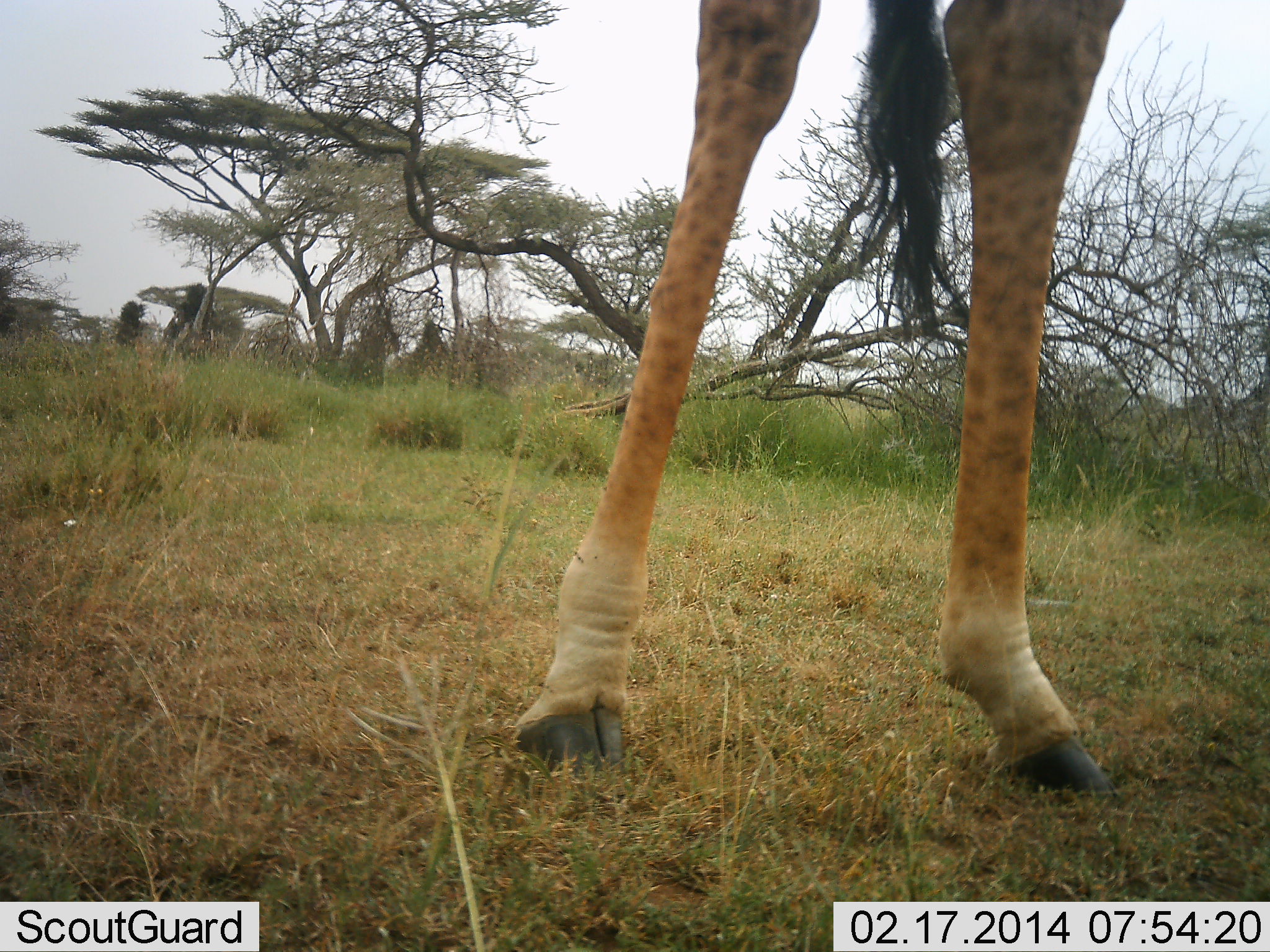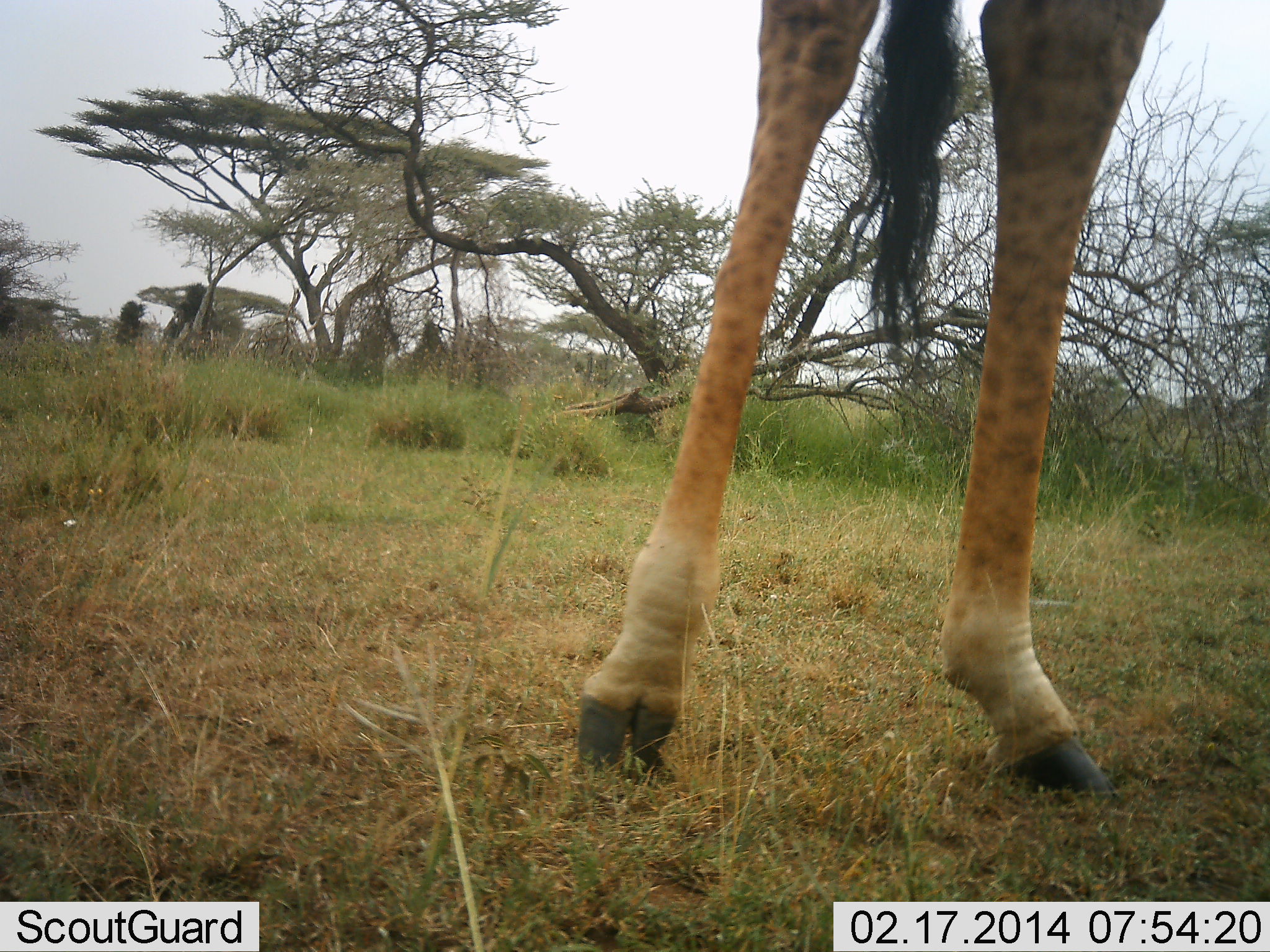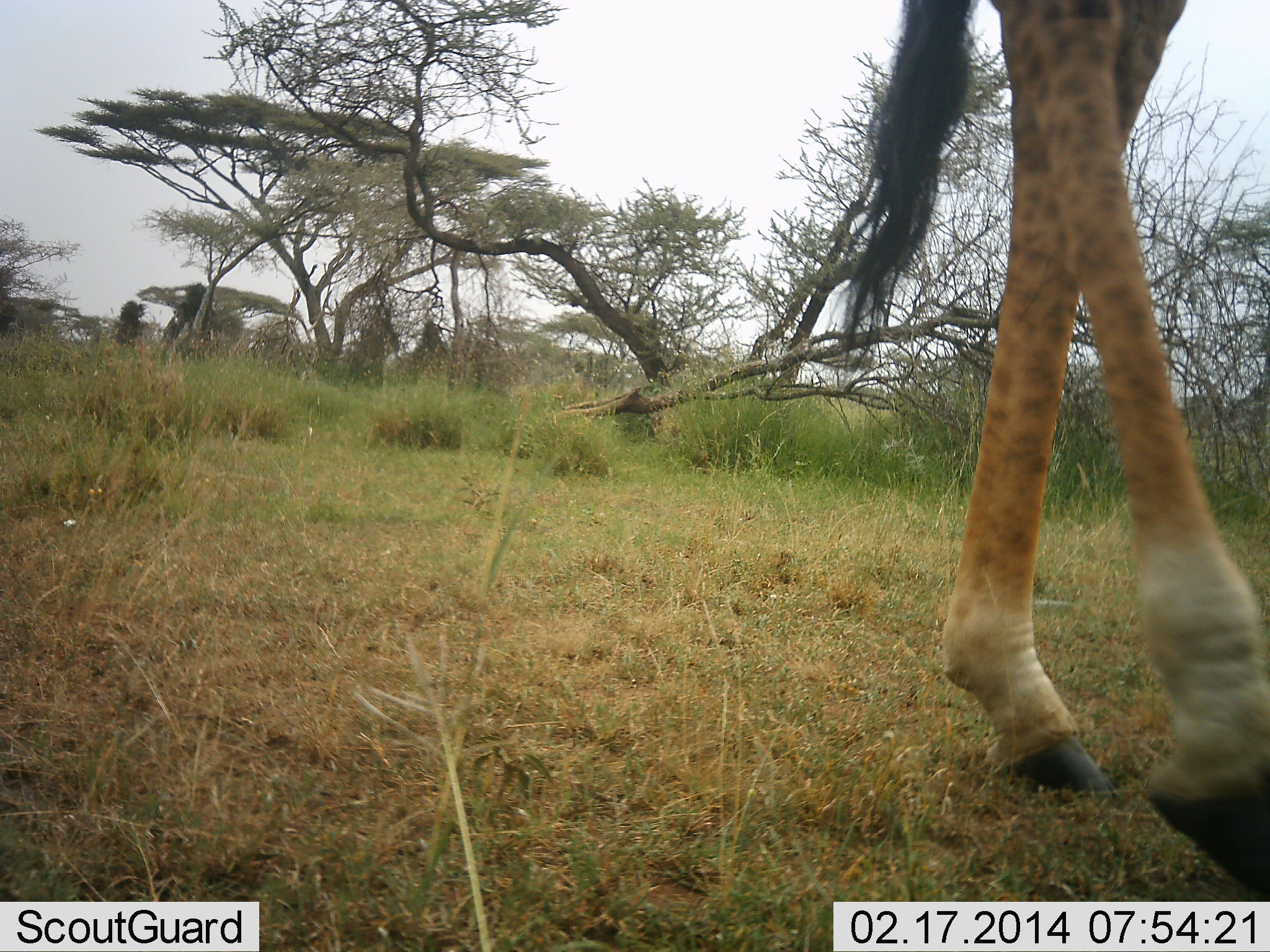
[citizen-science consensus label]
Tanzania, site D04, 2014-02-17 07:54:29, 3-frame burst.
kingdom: Animalia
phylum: Chordata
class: Mammalia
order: Artiodactyla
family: Giraffidae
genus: Giraffa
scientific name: Giraffa camelopardalis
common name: giraffe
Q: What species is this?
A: Giraffe (Giraffa camelopardalis).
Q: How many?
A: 1.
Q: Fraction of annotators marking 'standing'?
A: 40%.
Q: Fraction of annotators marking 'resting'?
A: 0%.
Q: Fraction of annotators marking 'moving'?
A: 60%.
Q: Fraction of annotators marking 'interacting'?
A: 0%.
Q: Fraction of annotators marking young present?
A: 0%.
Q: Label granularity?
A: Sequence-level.